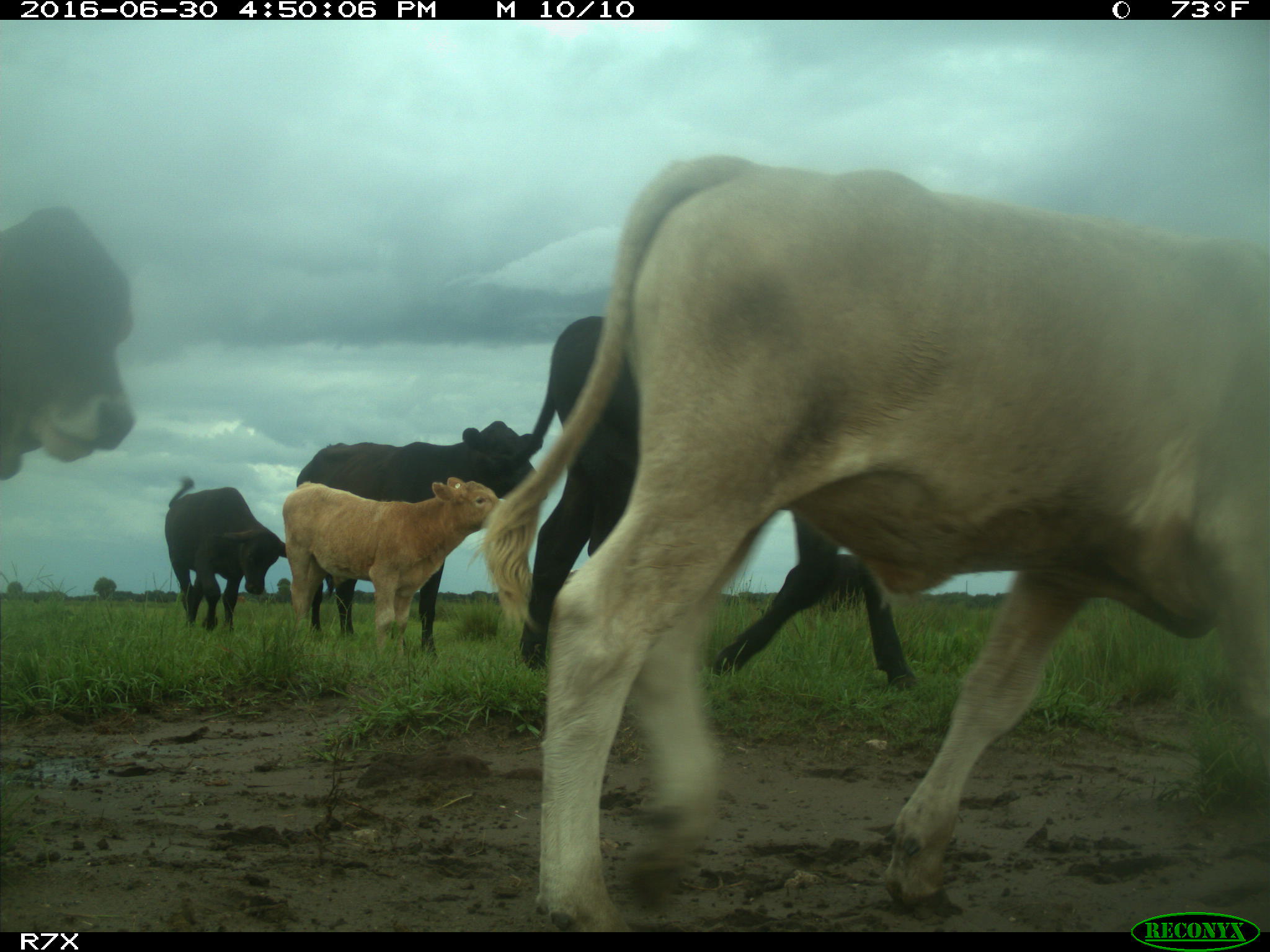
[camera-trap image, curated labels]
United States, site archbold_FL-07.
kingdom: Animalia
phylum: Chordata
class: Mammalia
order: Artiodactyla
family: Bovidae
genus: Bos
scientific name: Bos taurus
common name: domestic cow